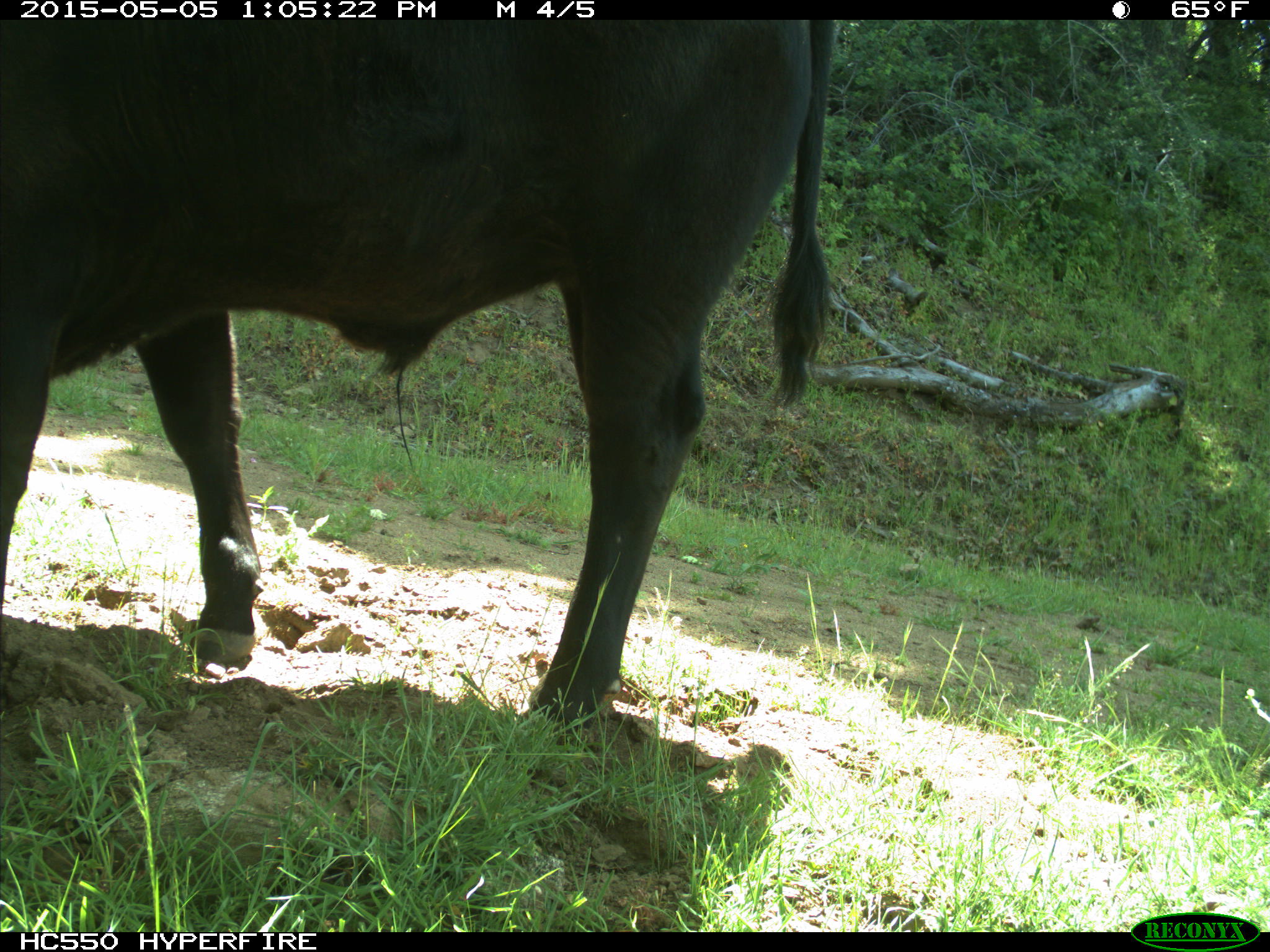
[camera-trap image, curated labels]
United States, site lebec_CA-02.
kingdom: Animalia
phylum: Chordata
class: Mammalia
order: Artiodactyla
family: Bovidae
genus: Bos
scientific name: Bos taurus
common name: domestic cow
Bos taurus (domestic cow).